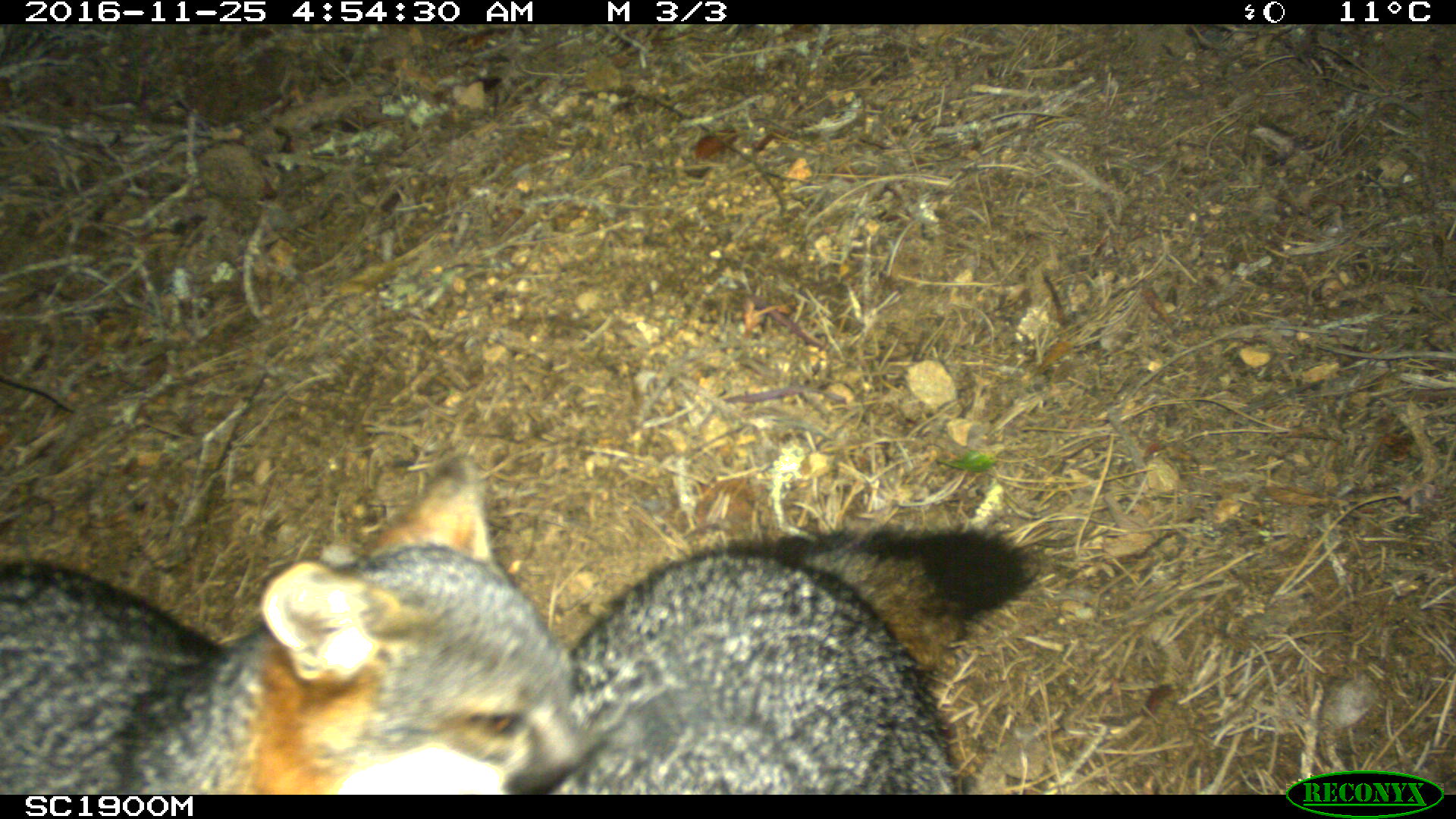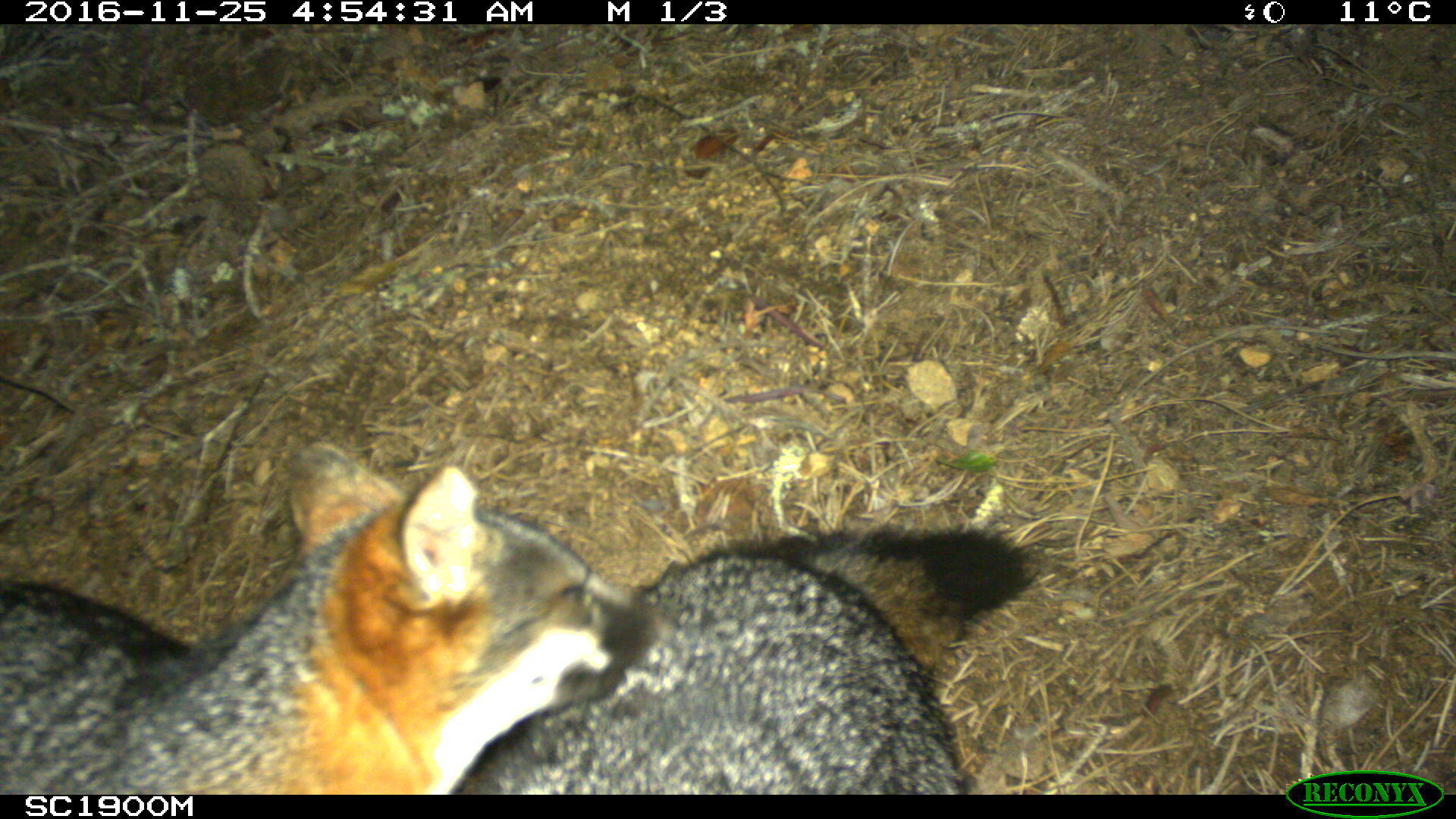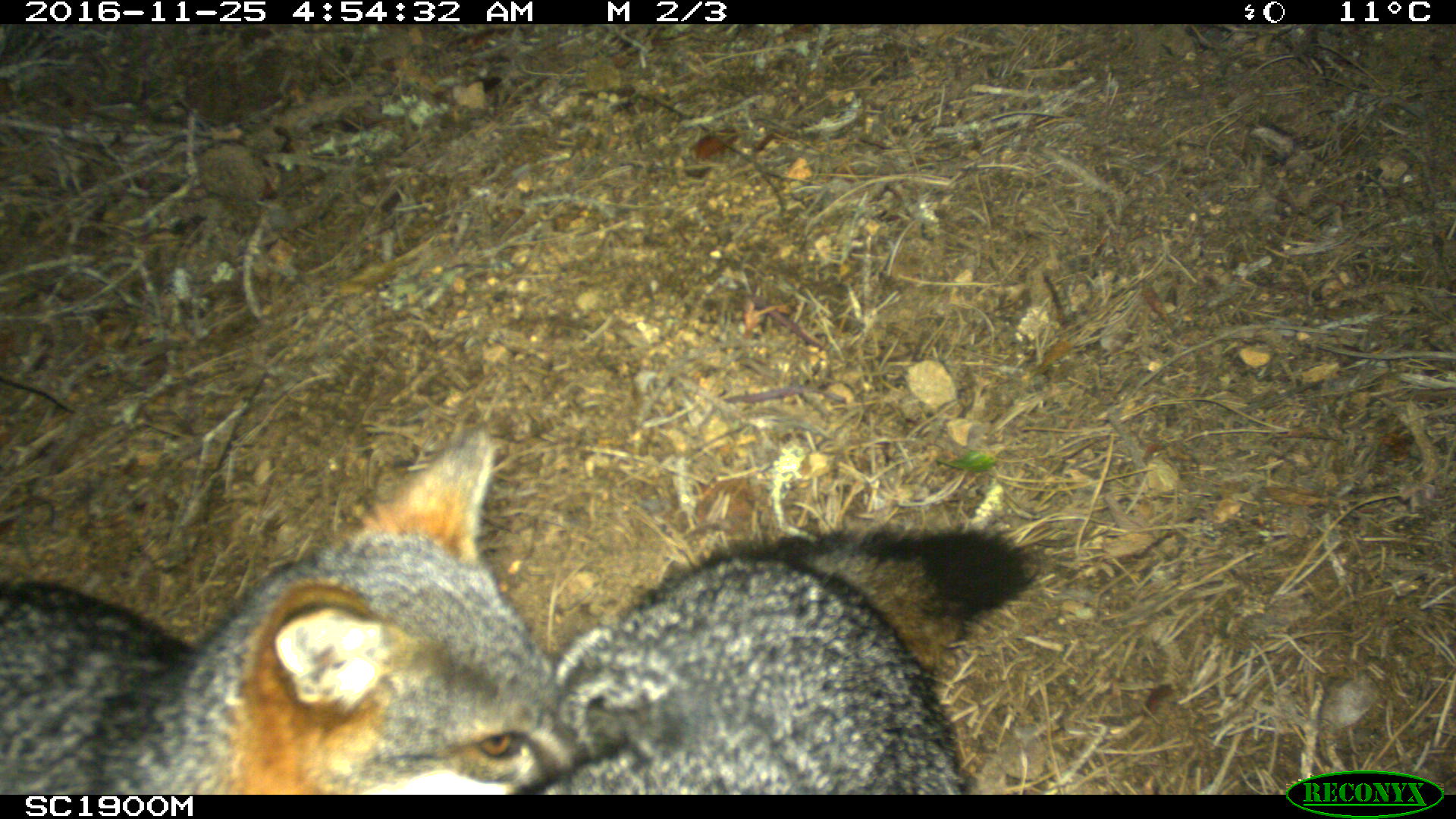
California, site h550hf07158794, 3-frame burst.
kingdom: Animalia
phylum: Chordata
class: Mammalia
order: Carnivora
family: Canidae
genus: Urocyon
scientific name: Urocyon littoralis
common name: island fox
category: fox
Fox (island fox) (Urocyon littoralis).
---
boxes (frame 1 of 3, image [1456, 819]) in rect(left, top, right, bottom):
fox: rect(0, 457, 603, 795); rect(565, 520, 1043, 795)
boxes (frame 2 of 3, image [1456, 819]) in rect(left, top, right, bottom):
fox: rect(0, 438, 668, 795); rect(455, 525, 1043, 794)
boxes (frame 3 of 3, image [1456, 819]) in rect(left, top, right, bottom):
fox: rect(0, 421, 585, 795); rect(535, 523, 1038, 795)